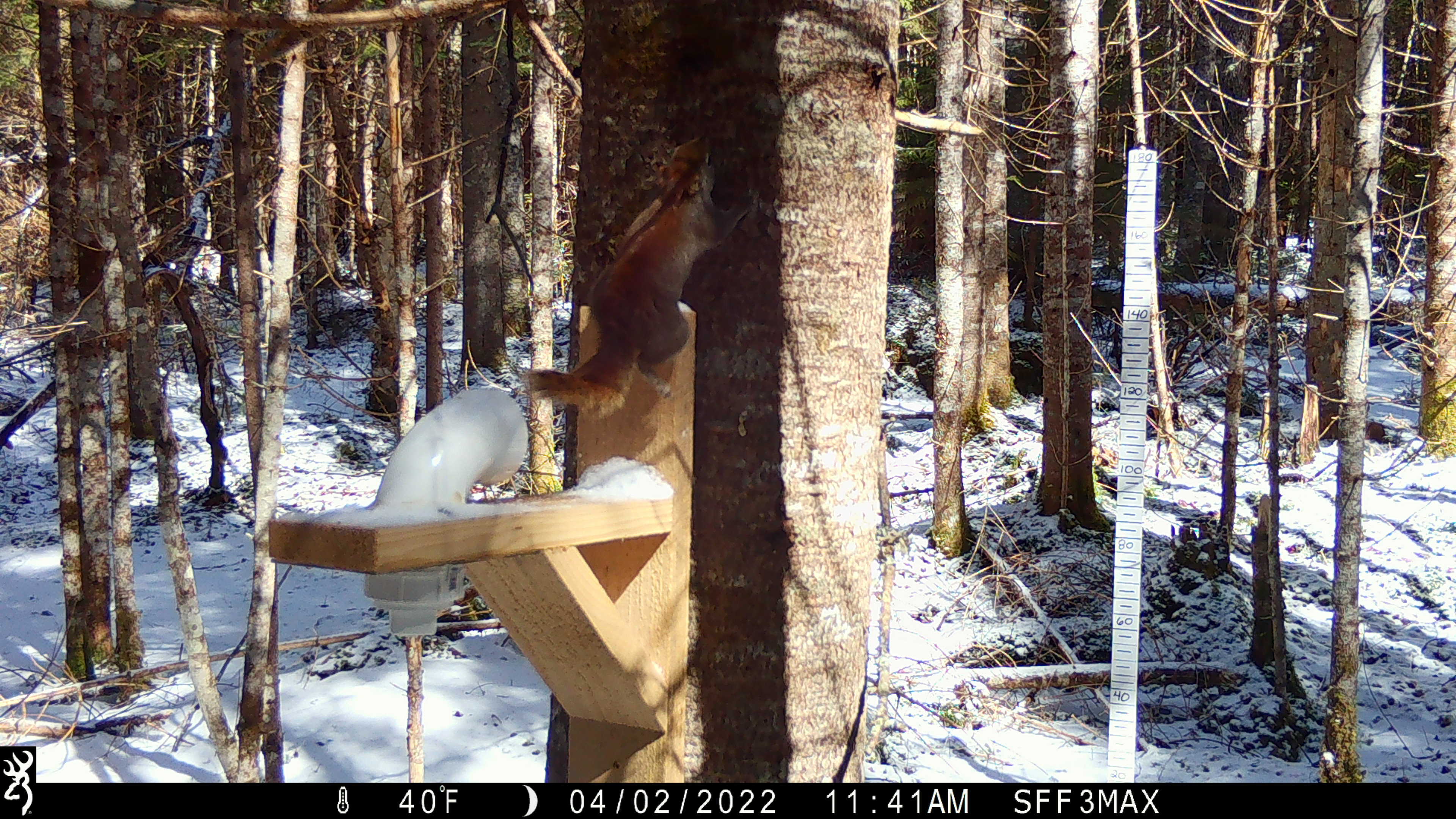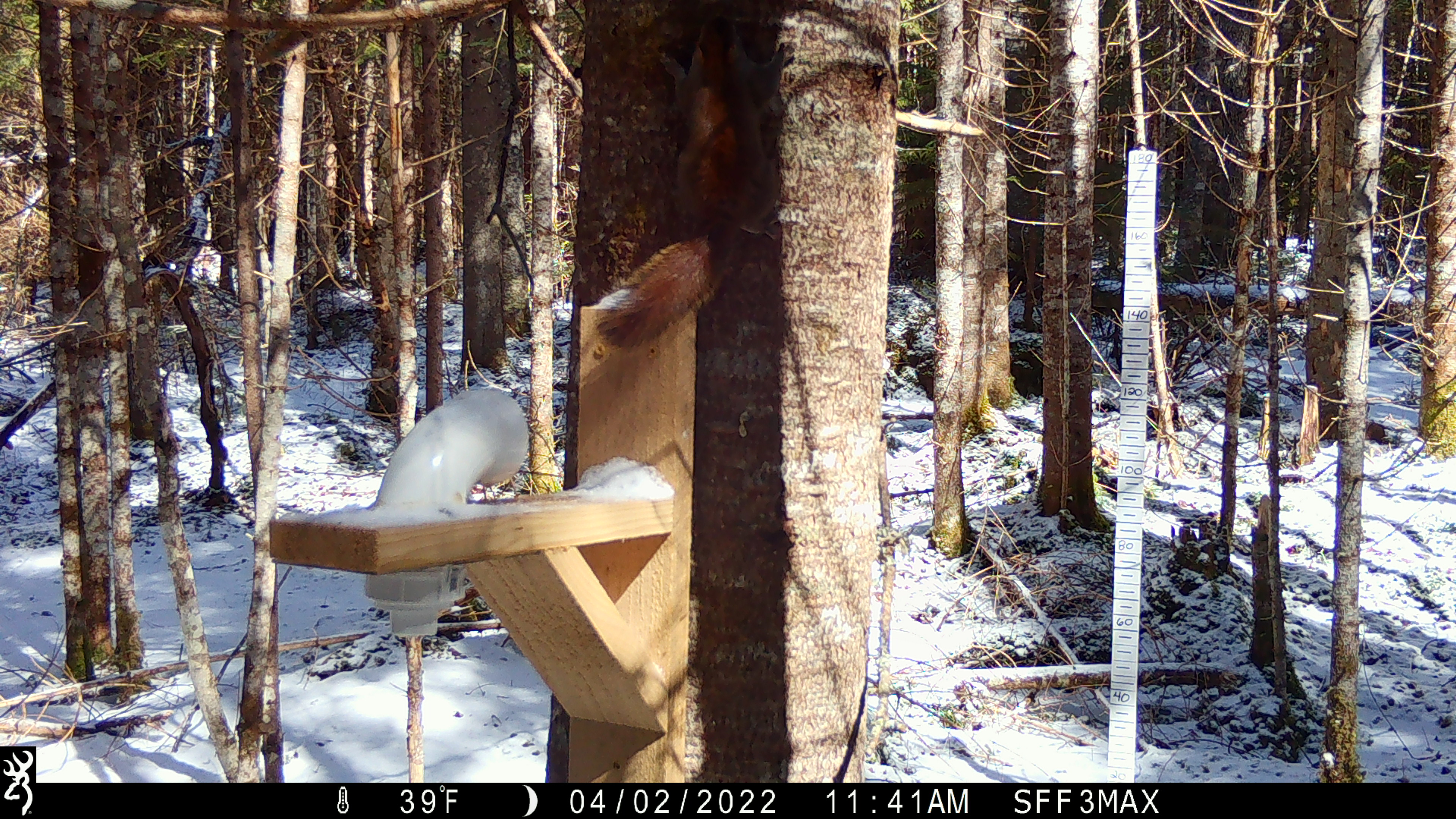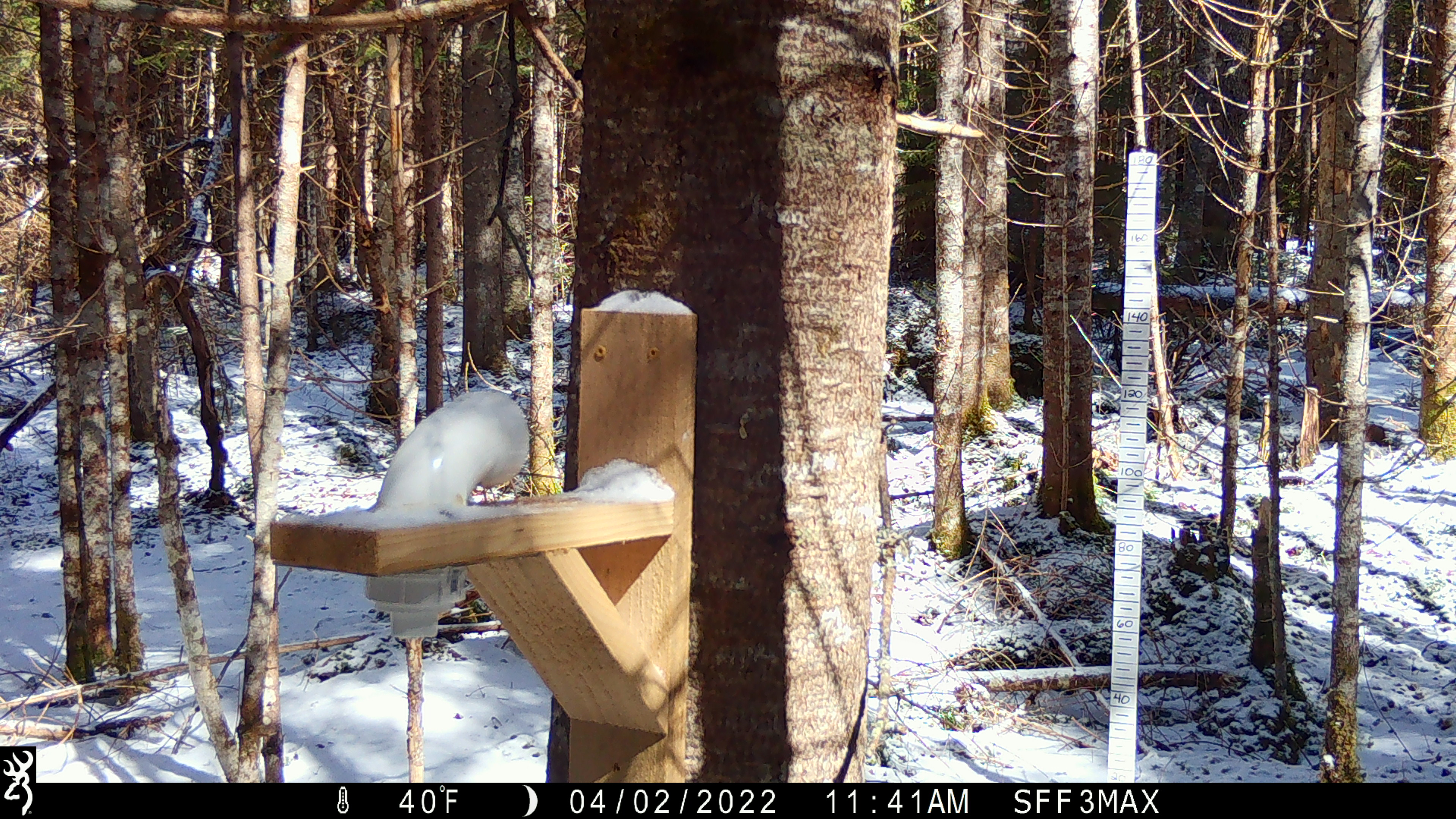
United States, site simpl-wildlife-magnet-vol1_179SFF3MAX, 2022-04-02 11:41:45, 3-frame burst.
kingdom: Animalia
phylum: Chordata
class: Mammalia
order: Rodentia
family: Sciuridae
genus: Tamiasciurus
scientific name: Tamiasciurus hudsonicus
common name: red squirrel